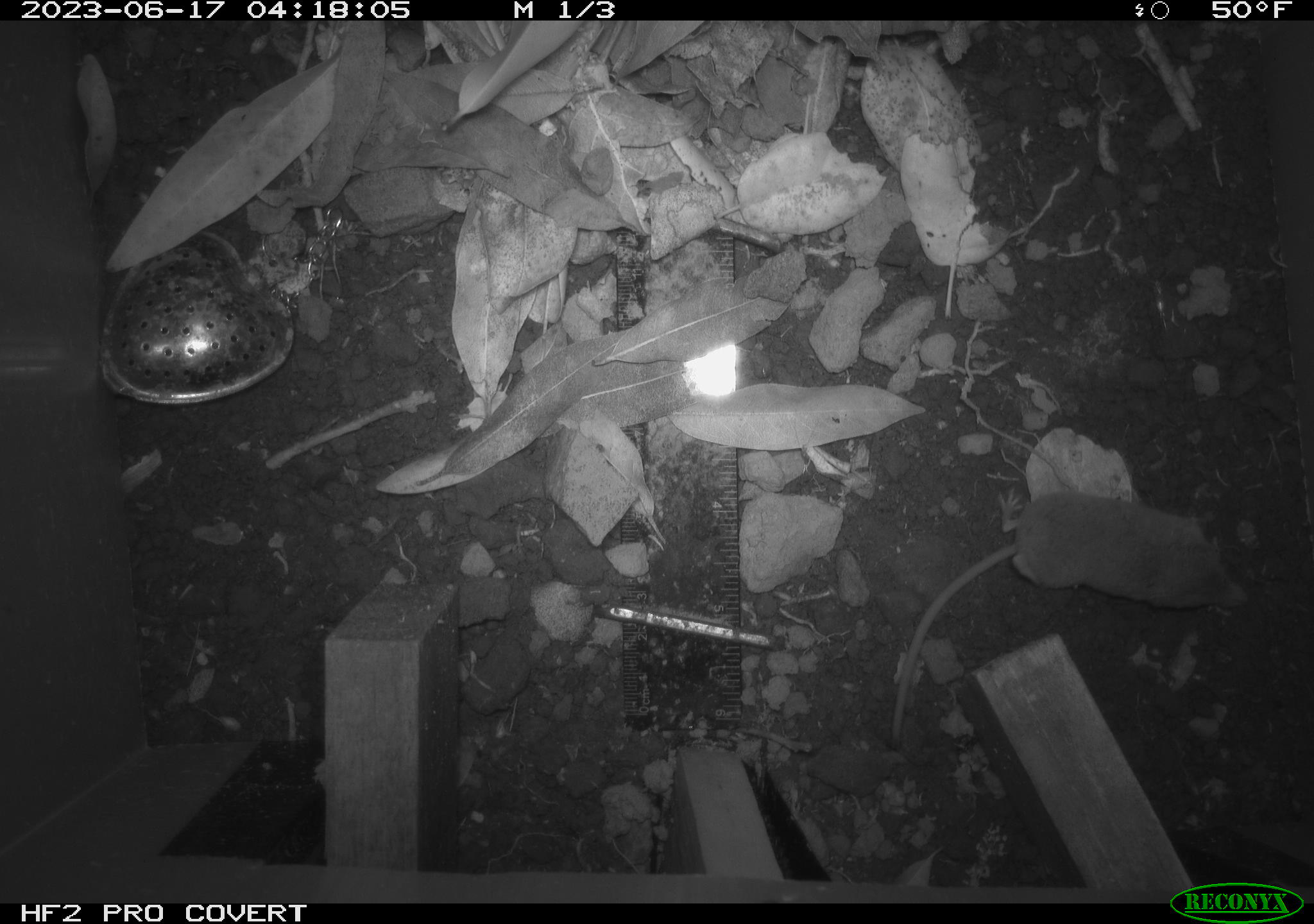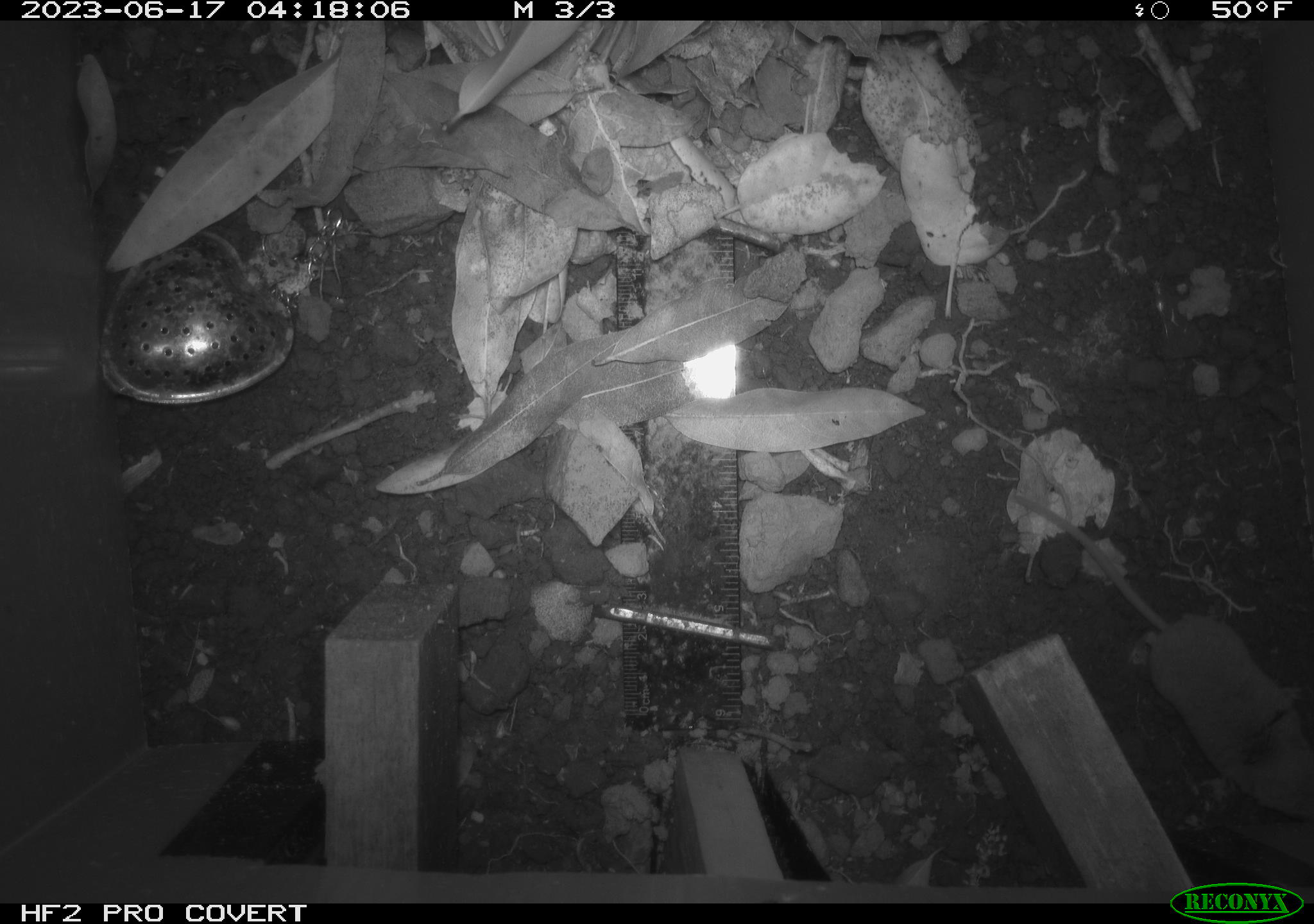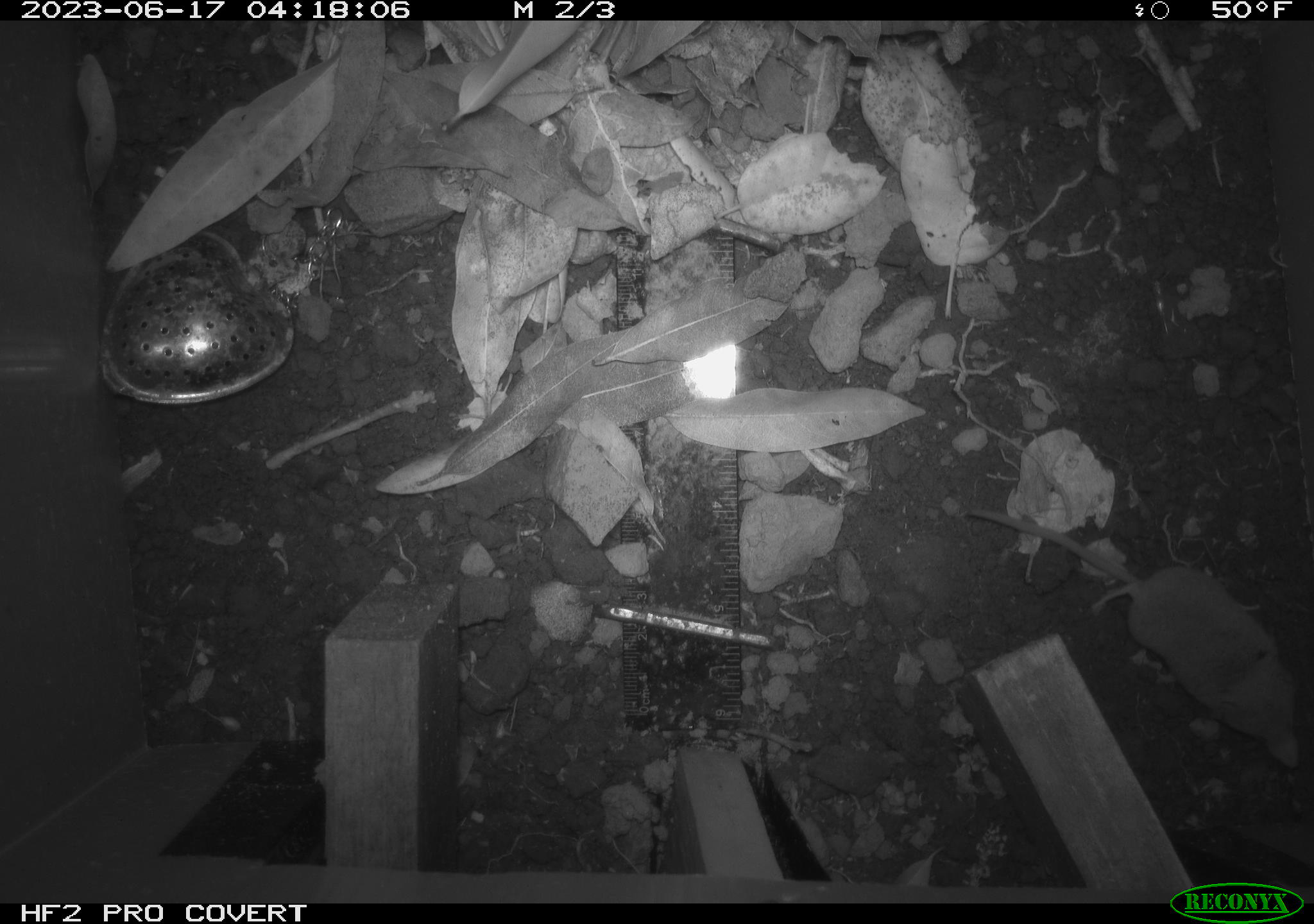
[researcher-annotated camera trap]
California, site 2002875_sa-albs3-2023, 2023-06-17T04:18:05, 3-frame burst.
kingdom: Animalia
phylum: Chordata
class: Mammalia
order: Eulipotyphla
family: Soricidae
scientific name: Soricidae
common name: shrews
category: soricidae family